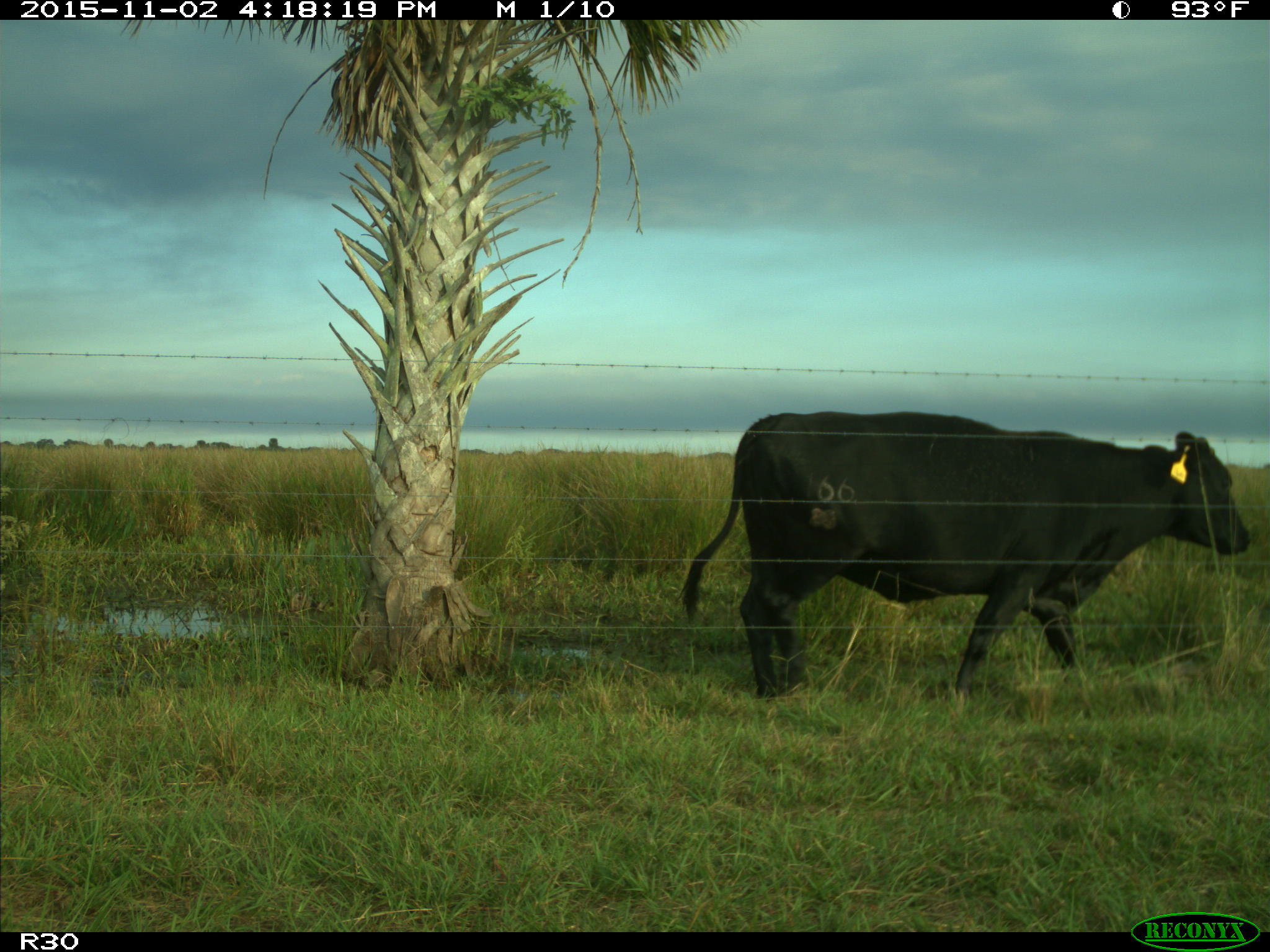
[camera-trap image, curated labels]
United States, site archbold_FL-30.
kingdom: Animalia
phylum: Chordata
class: Mammalia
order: Artiodactyla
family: Bovidae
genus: Bos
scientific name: Bos taurus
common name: domestic cow